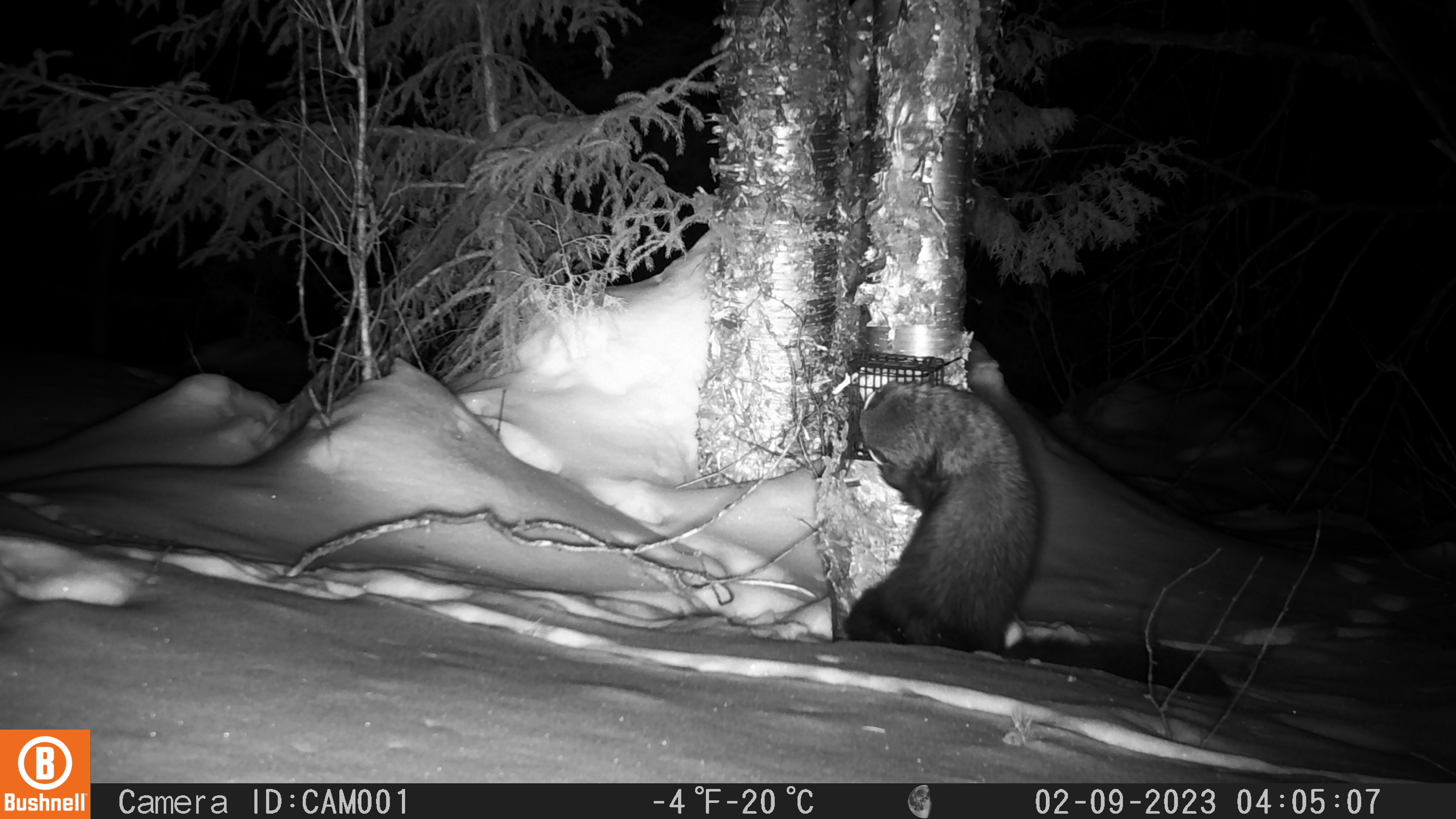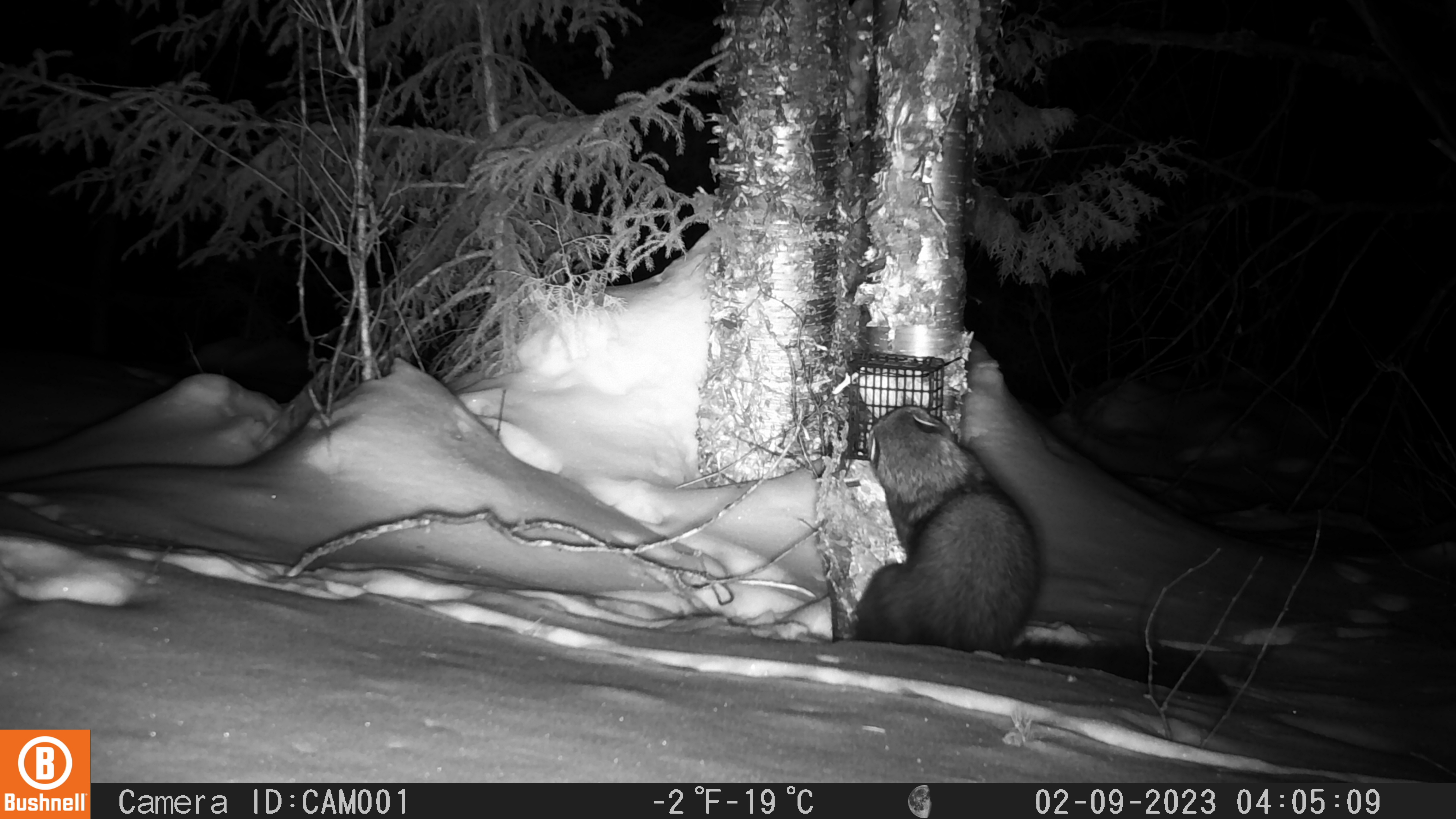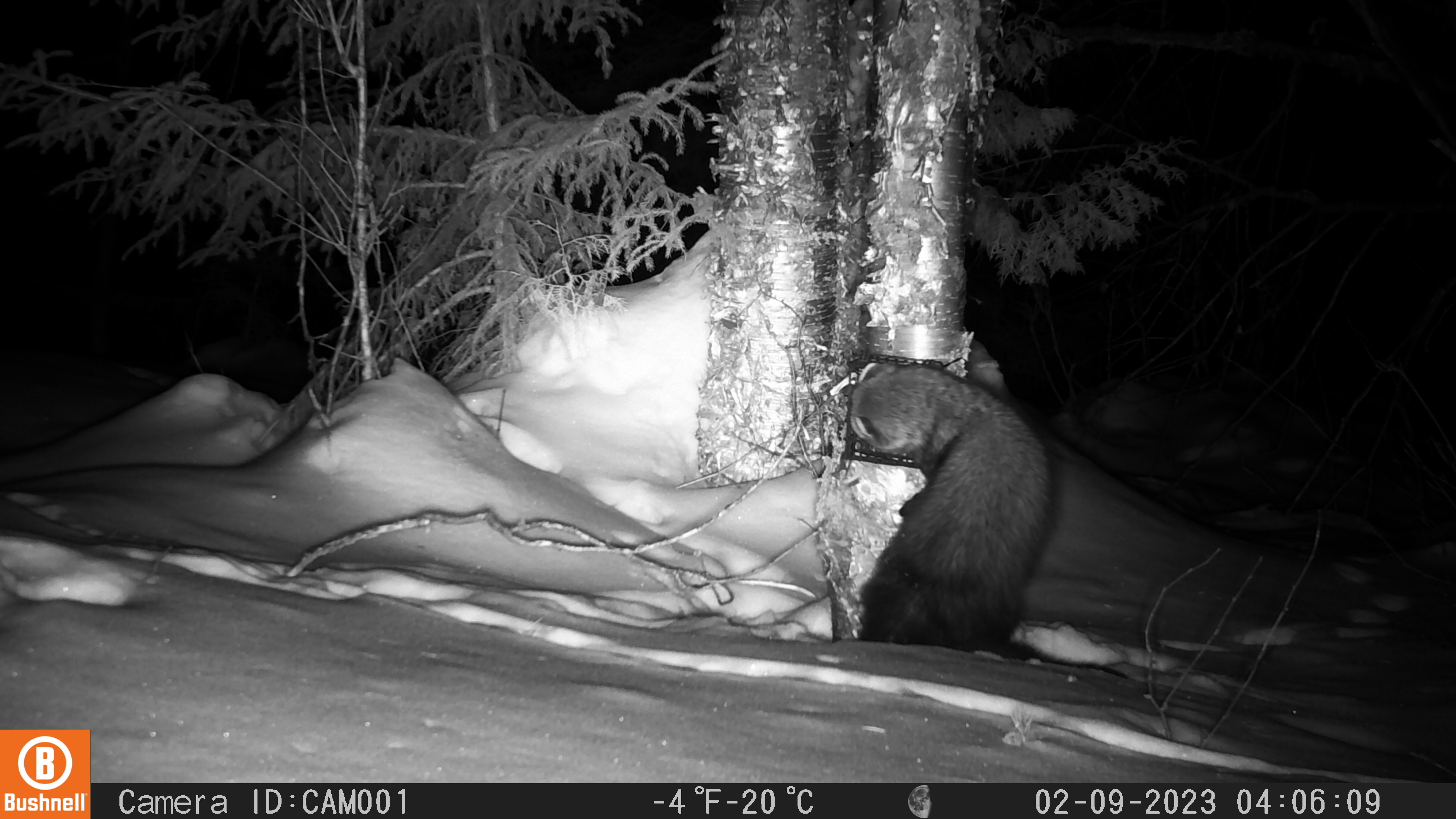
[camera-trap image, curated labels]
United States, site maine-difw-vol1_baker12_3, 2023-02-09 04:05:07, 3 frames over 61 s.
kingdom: Animalia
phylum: Chordata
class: Mammalia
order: Carnivora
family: Mustelidae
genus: Pekania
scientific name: Pekania pennanti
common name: fisher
Fisher (Pekania pennanti).